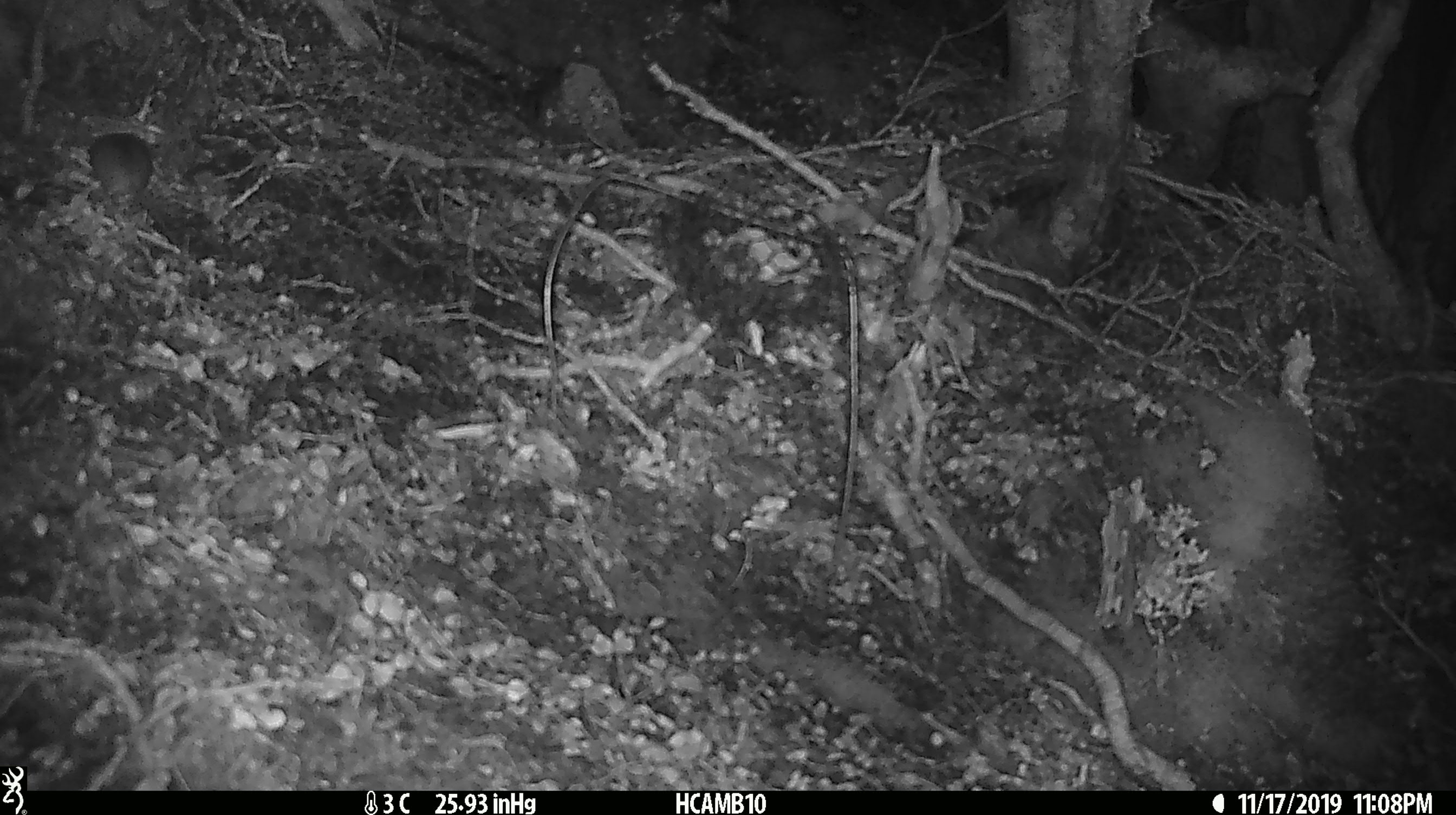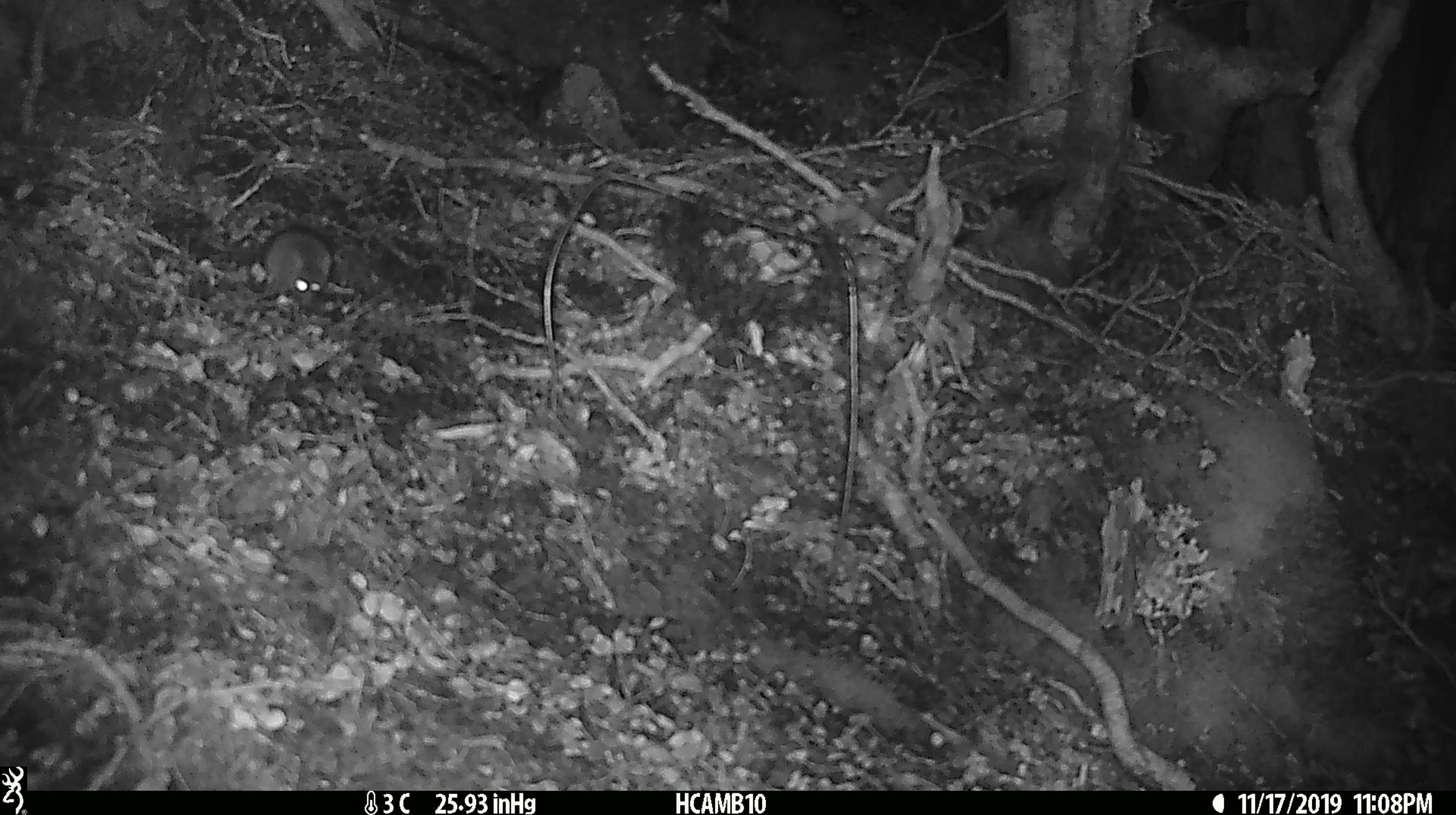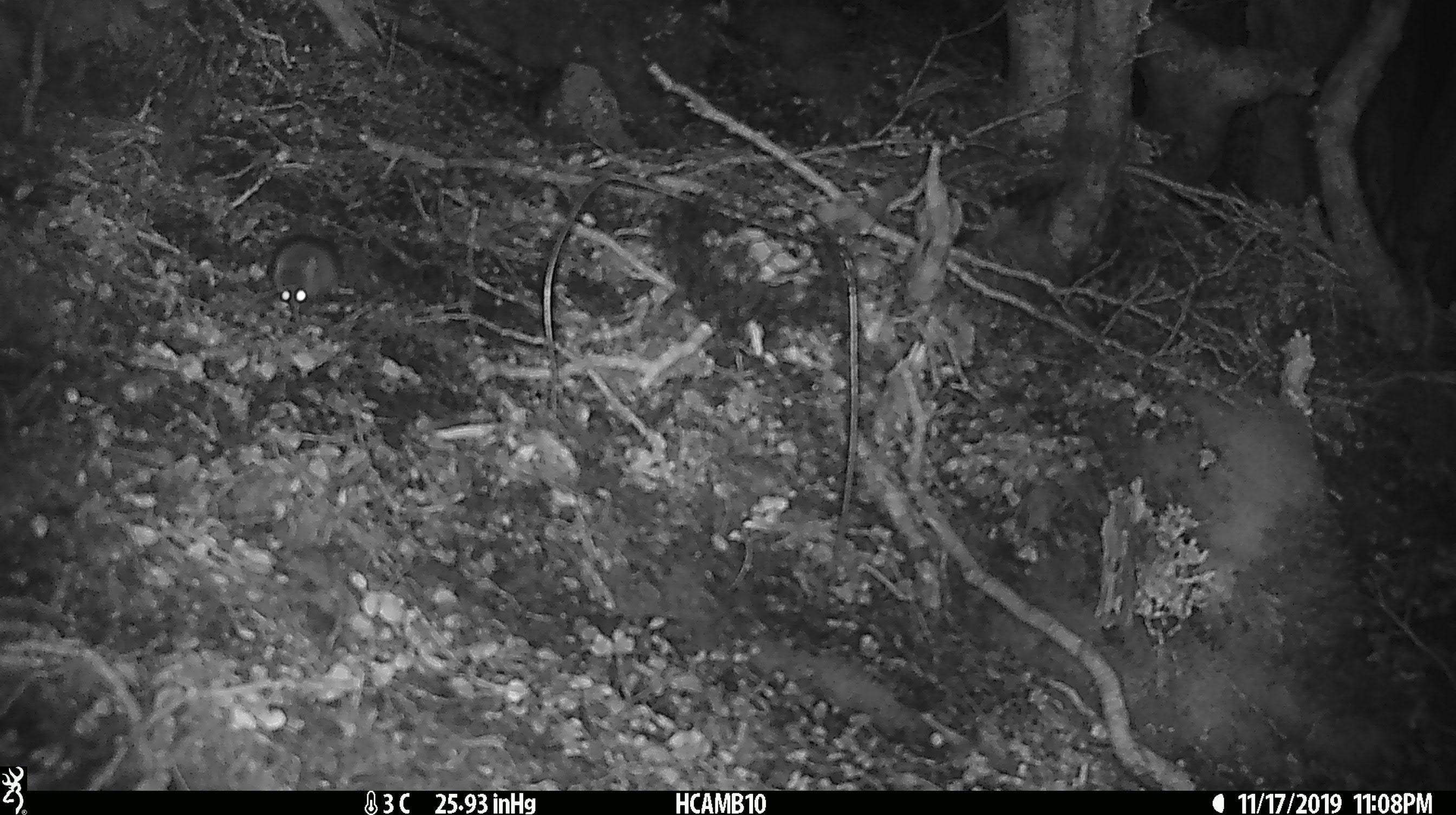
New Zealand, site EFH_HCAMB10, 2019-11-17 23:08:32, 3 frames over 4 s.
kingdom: Animalia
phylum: Chordata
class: Mammalia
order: Rodentia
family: Muridae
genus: Mus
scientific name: Mus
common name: mouse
Mouse (Mus).